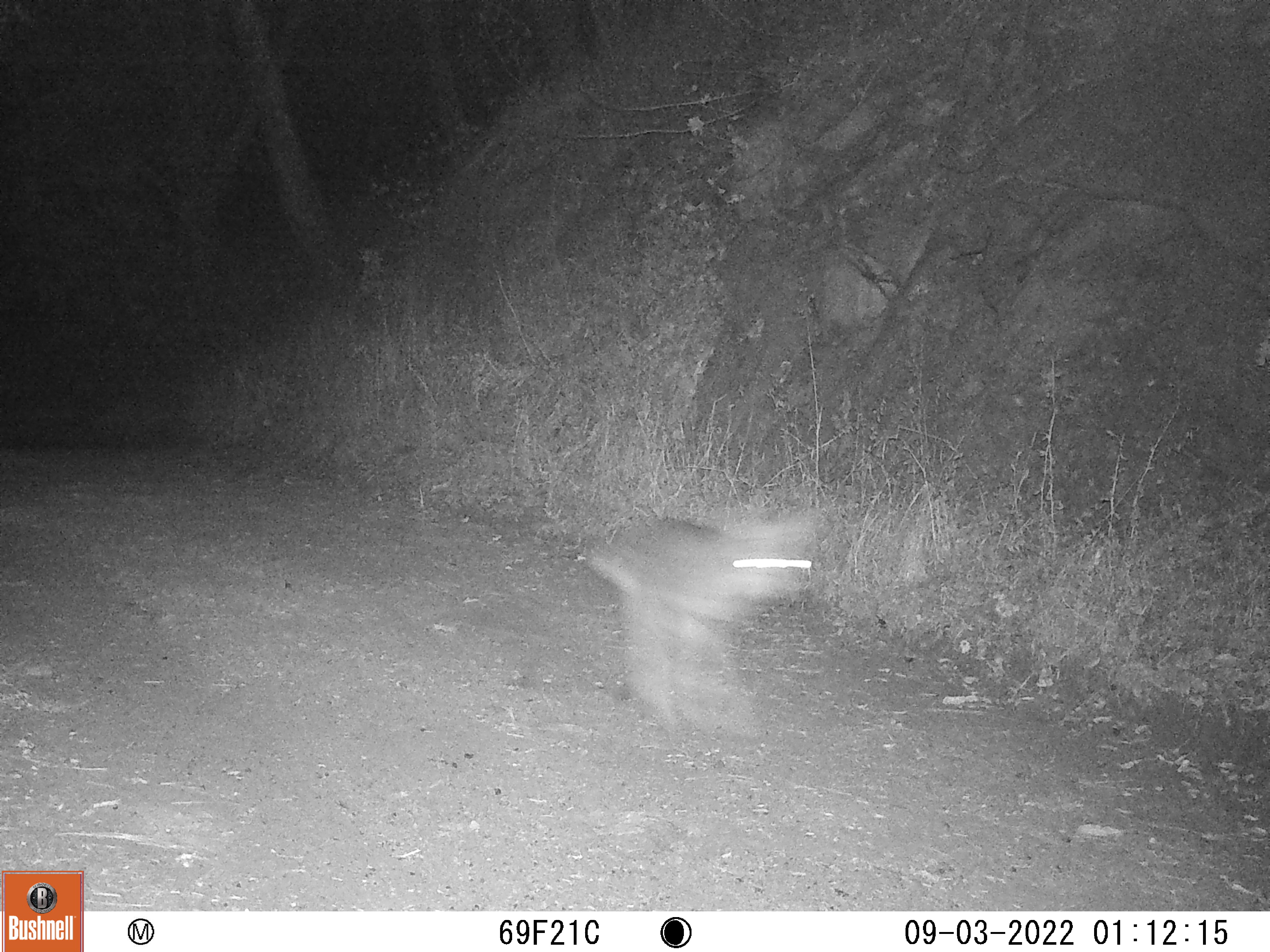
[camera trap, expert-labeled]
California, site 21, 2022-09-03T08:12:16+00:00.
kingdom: Animalia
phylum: Chordata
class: Mammalia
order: Carnivora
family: Canidae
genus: Canis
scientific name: Canis latrans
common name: coyote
Coyote (Canis latrans).